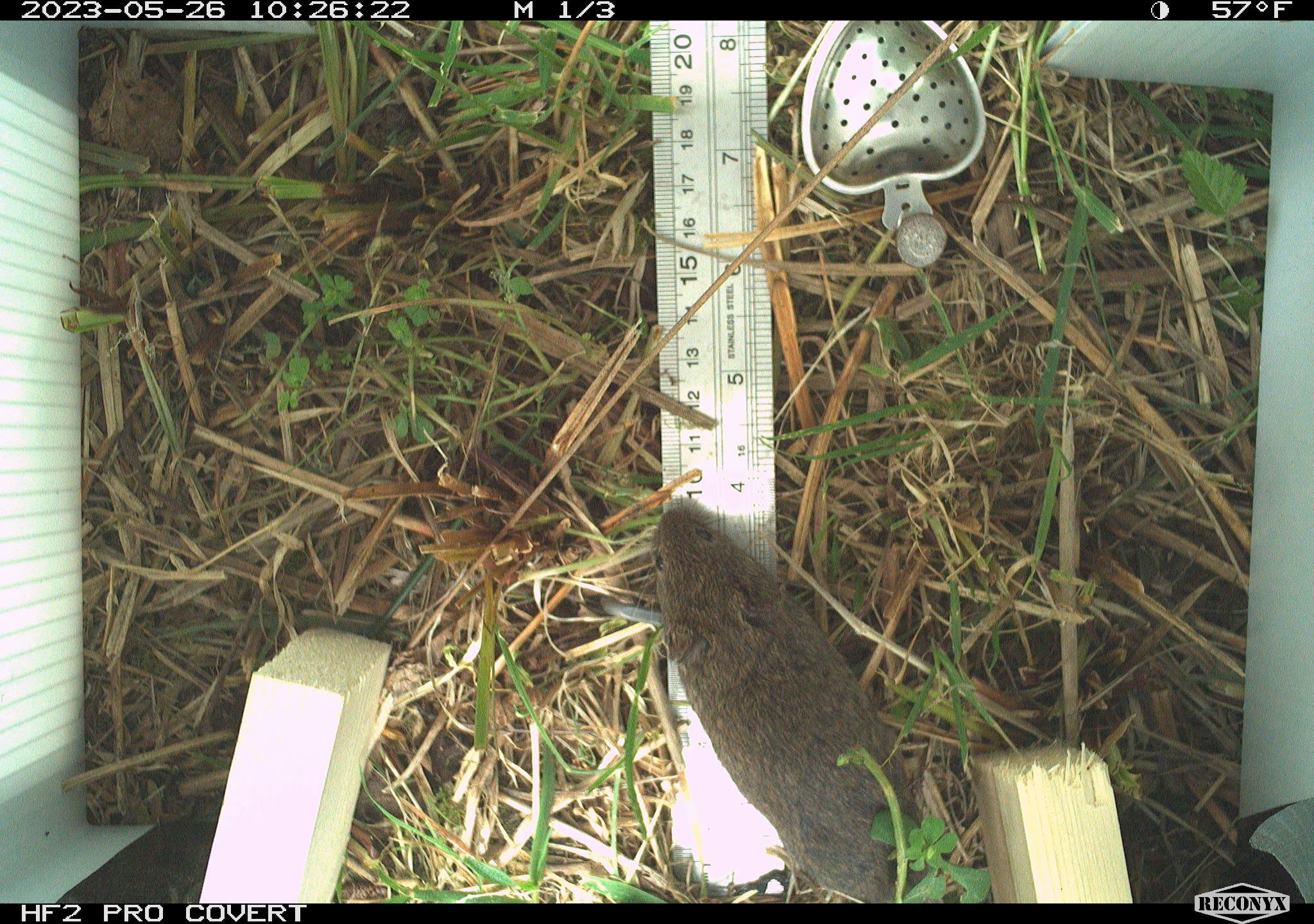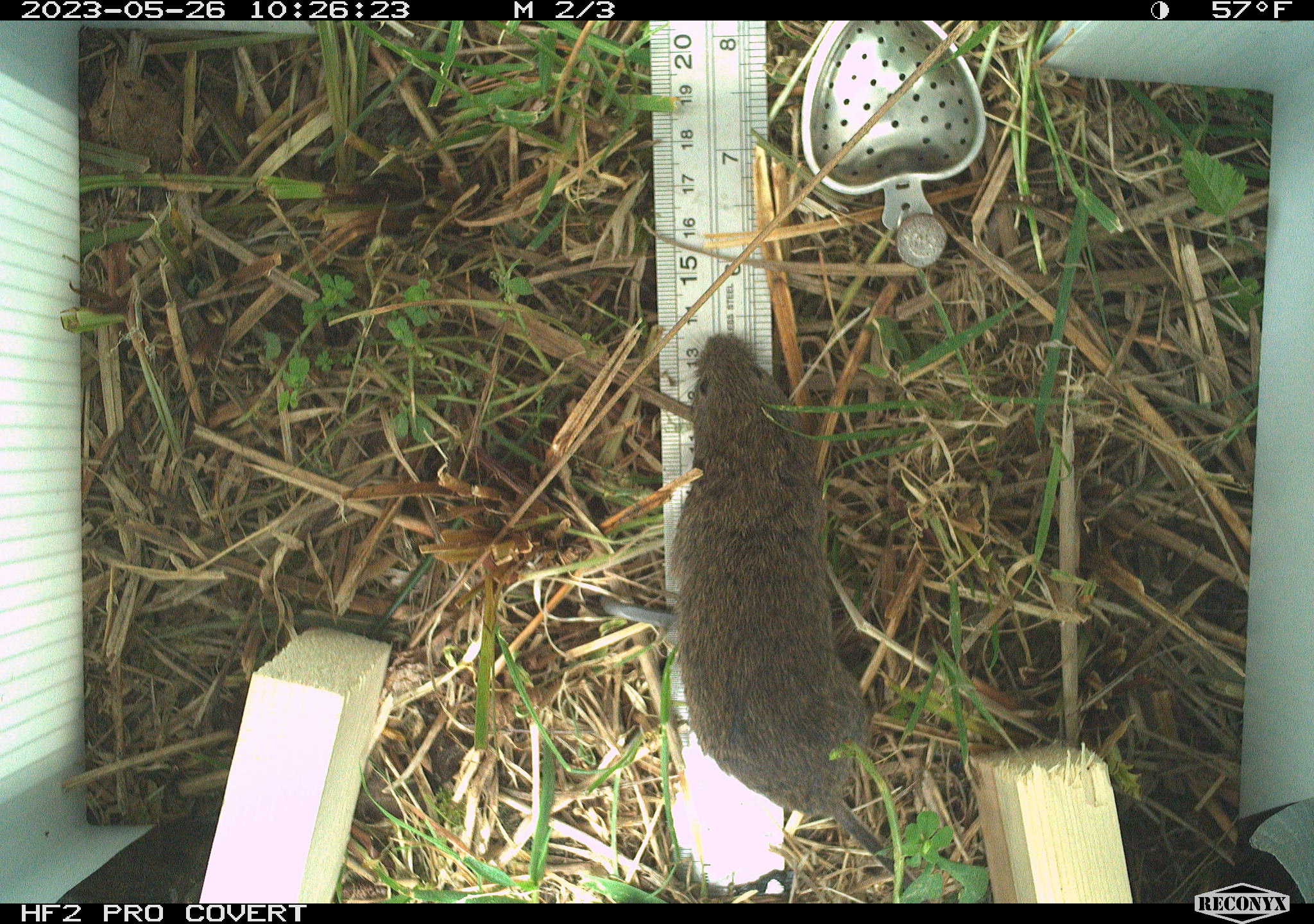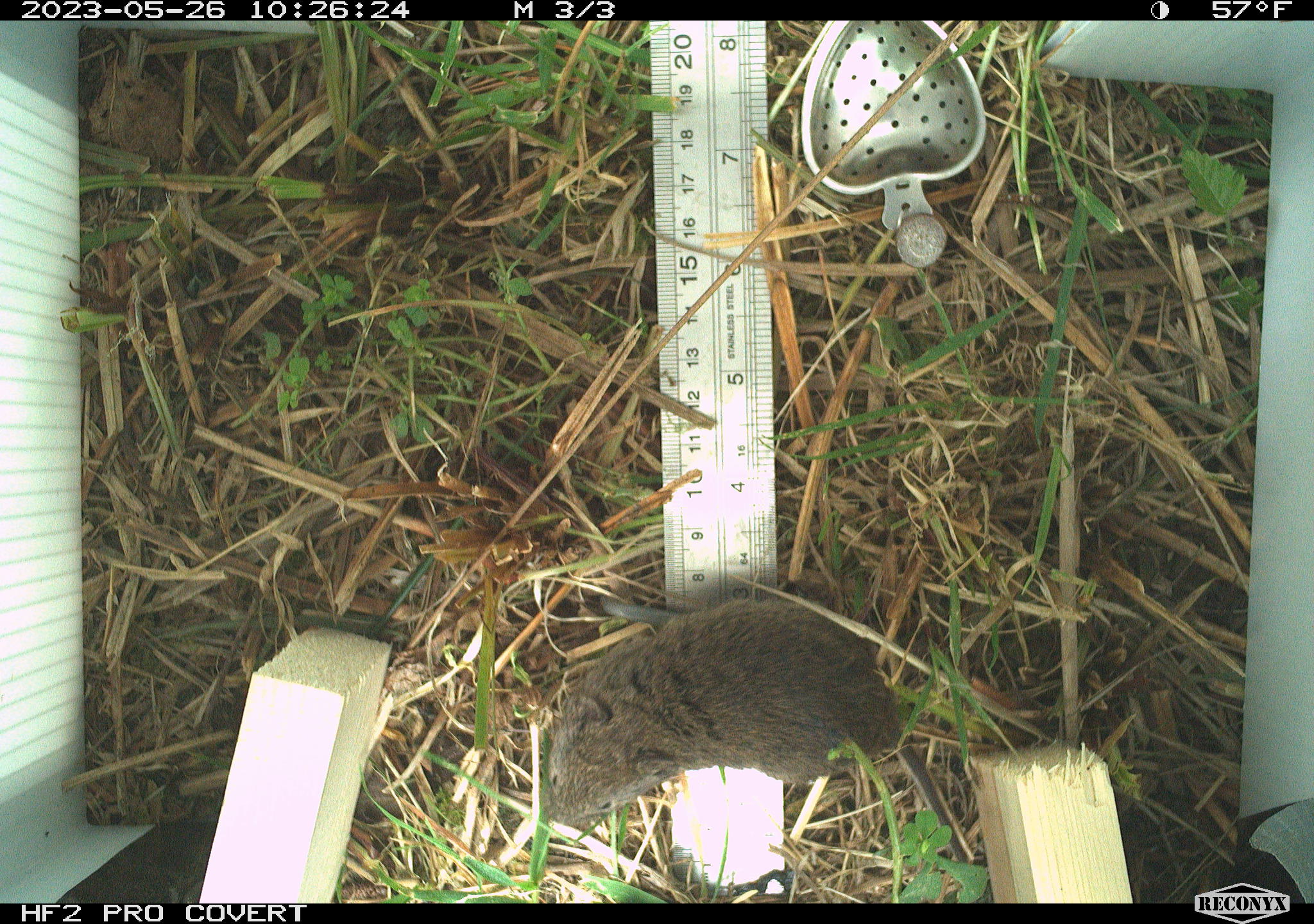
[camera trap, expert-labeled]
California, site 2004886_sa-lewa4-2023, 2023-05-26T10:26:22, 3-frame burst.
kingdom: Animalia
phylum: Chordata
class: Mammalia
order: Rodentia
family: Cricetidae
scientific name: Cricetidae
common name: hamsters, voles, lemmings, and allies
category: cricetidae family